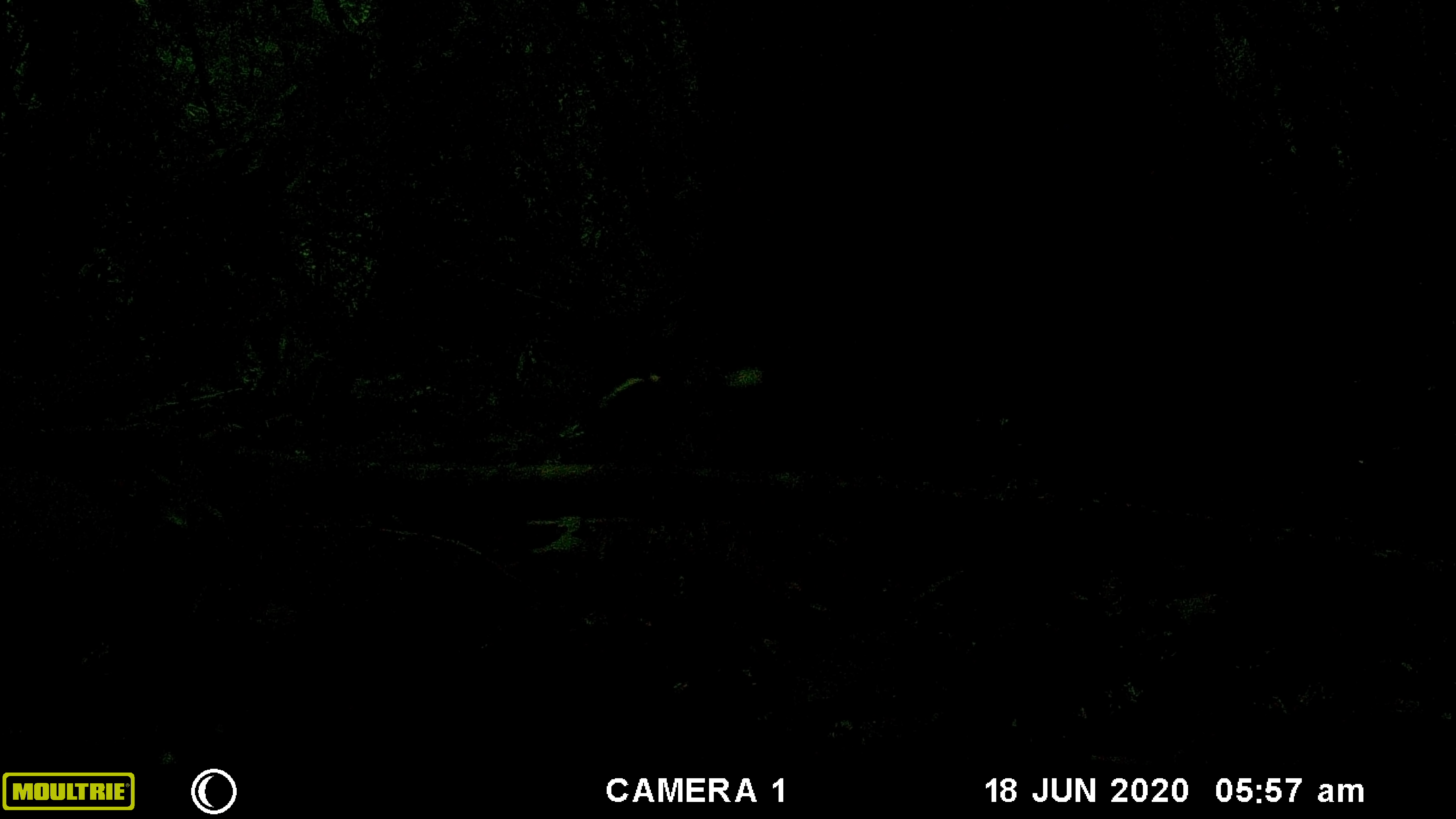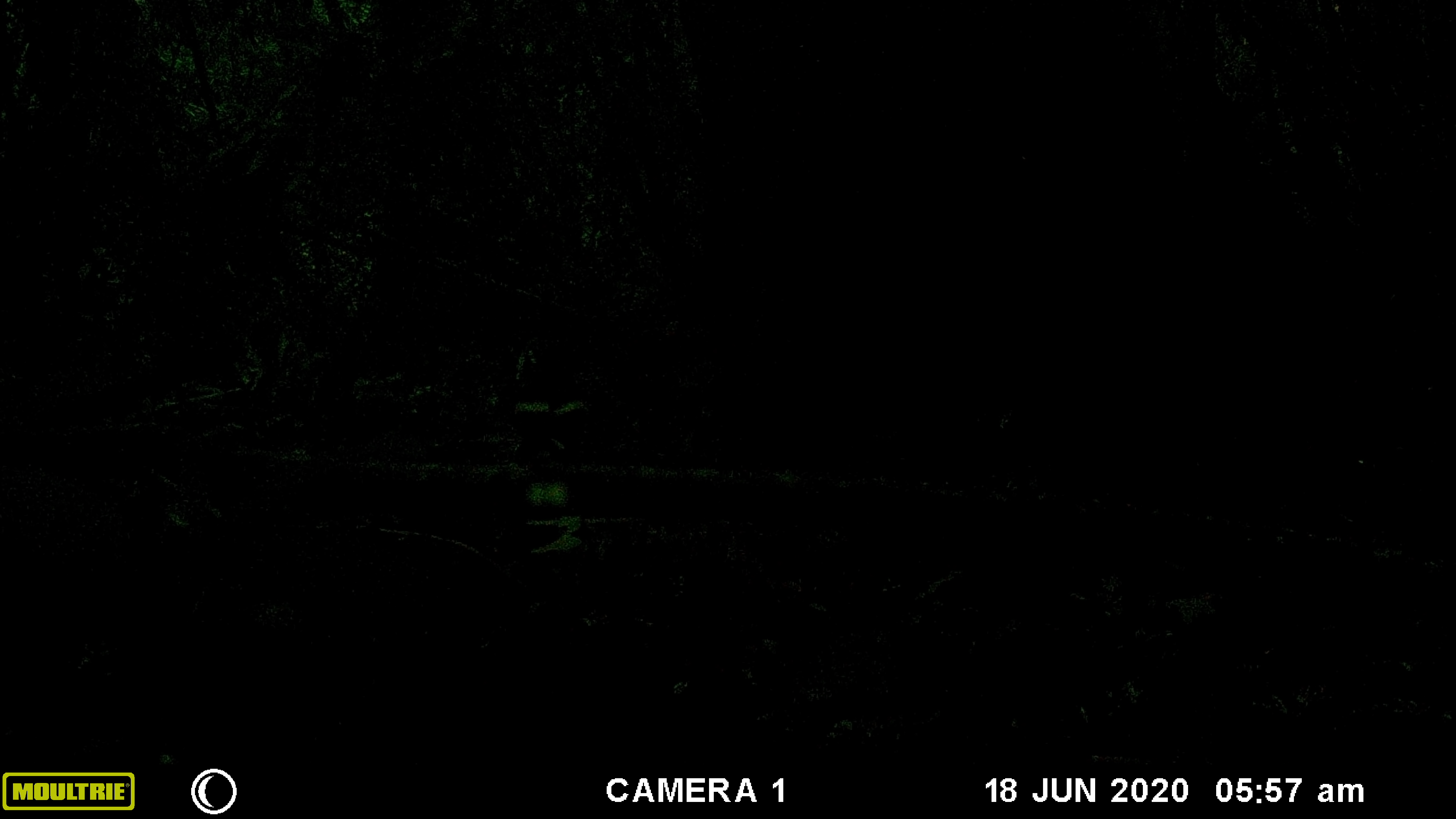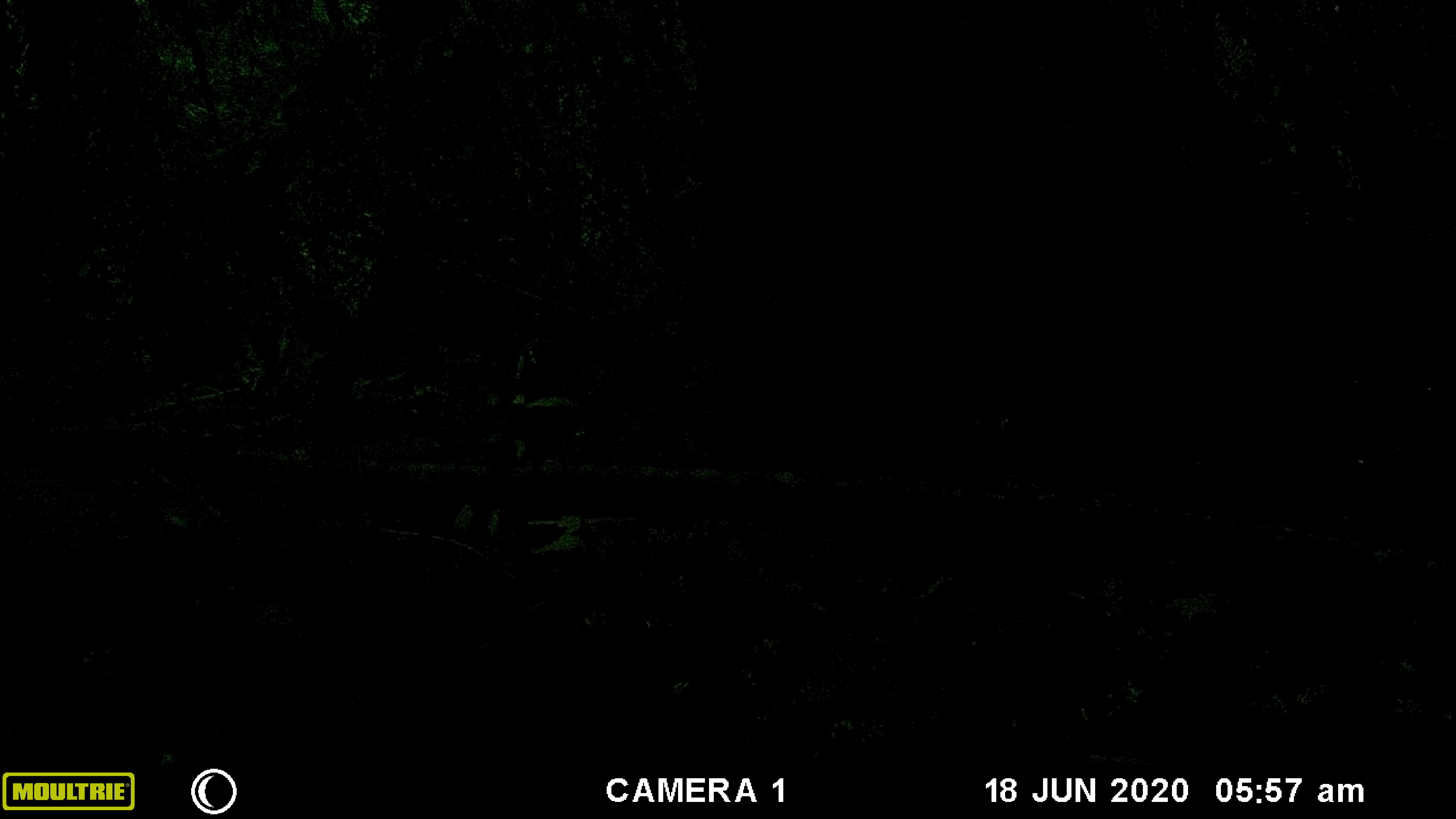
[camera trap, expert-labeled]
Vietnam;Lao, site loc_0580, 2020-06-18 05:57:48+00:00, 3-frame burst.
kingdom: Animalia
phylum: Chordata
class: Aves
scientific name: Aves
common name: bird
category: unidentified bird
Unidentified bird (bird) (Aves). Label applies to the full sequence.